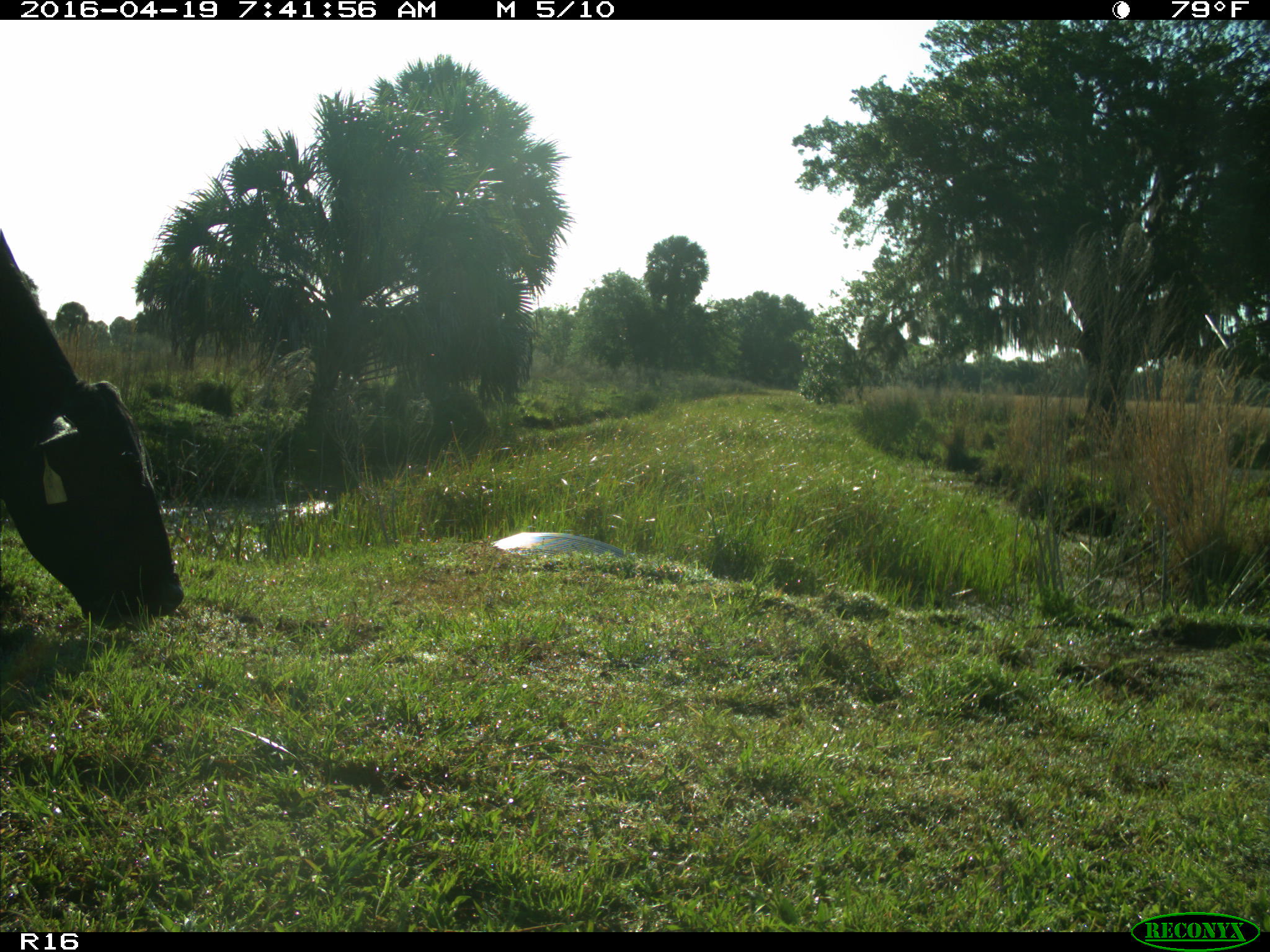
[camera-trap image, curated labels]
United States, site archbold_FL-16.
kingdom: Animalia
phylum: Chordata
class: Mammalia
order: Artiodactyla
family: Bovidae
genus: Bos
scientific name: Bos taurus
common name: domestic cow